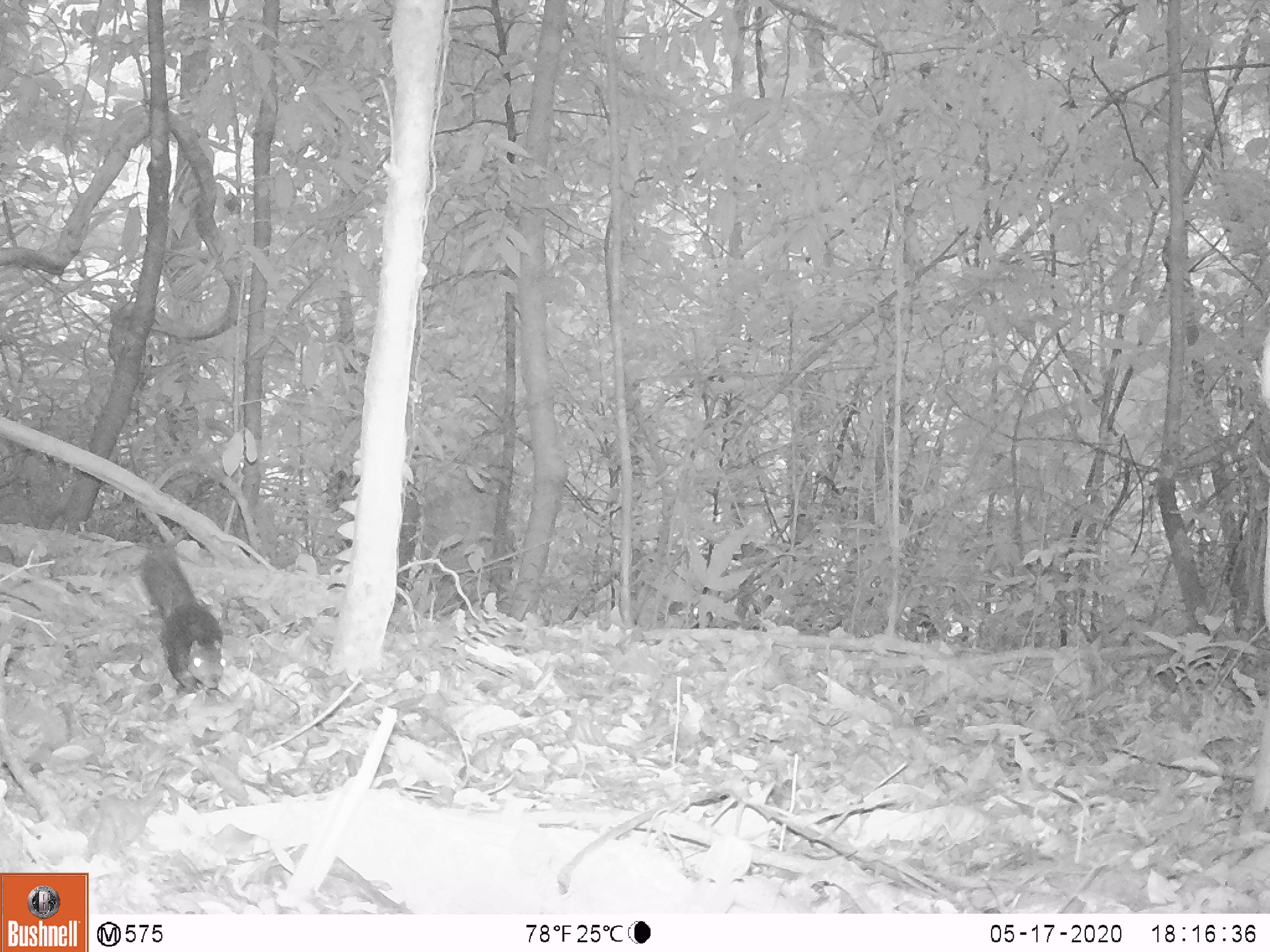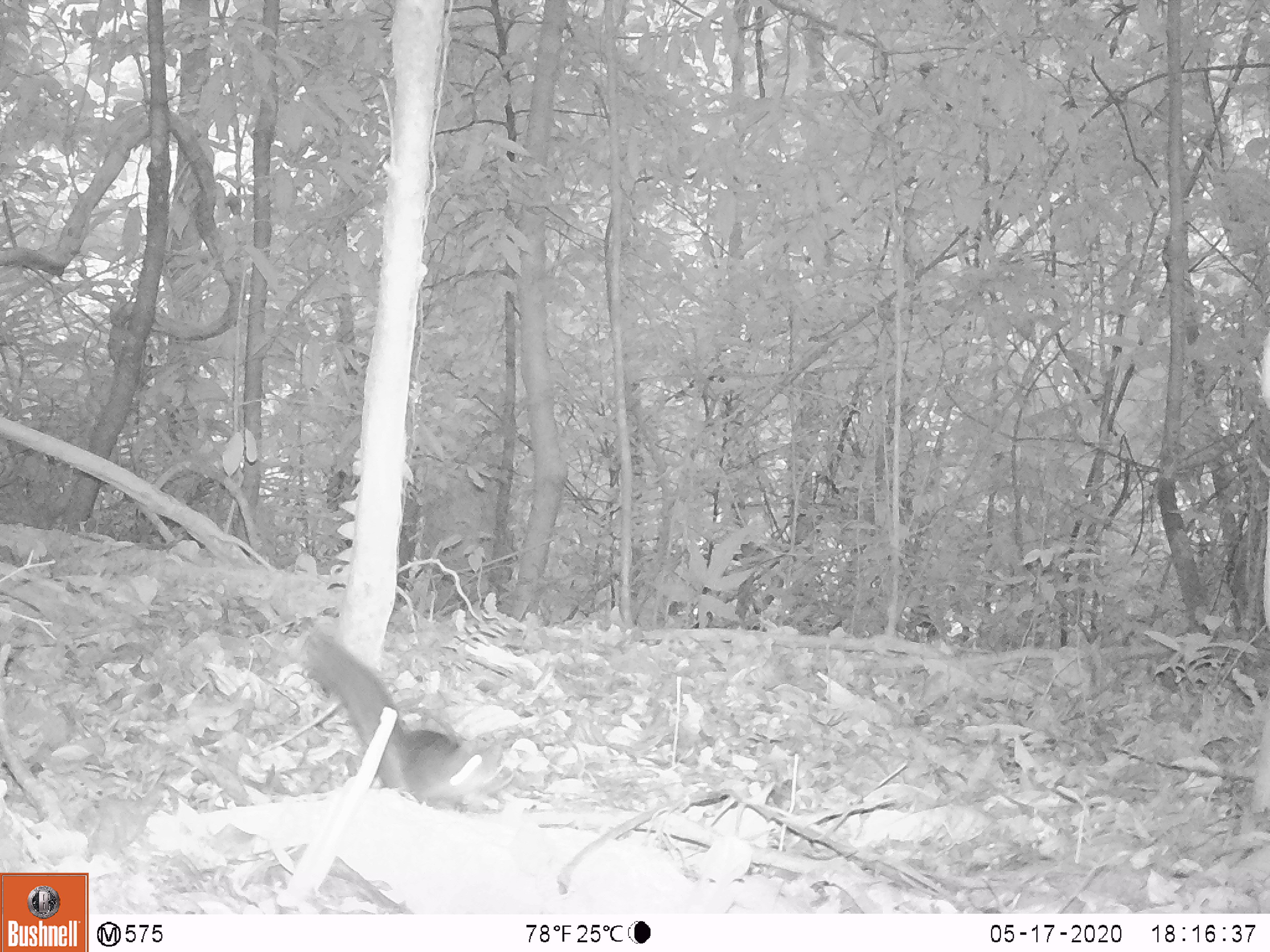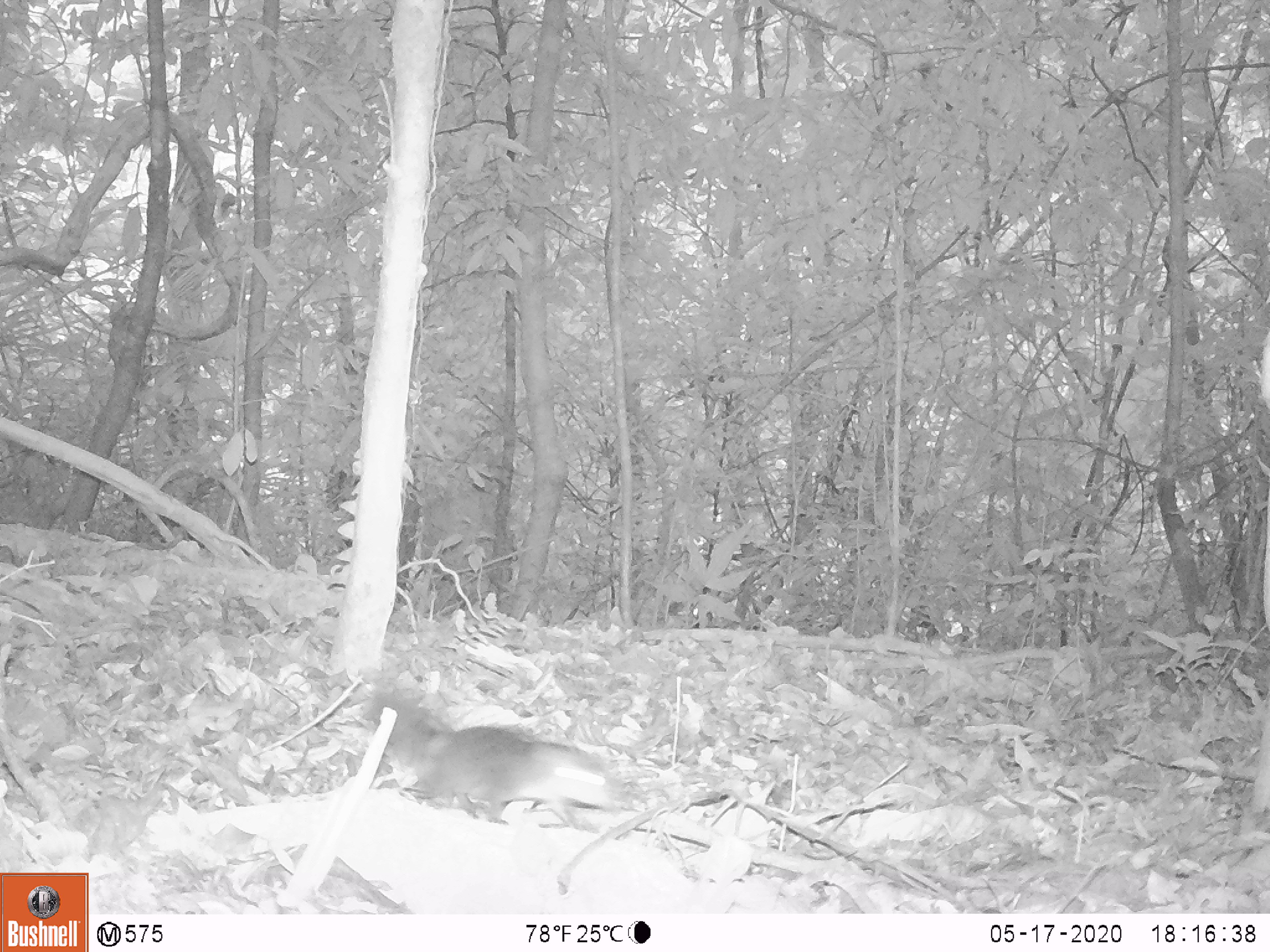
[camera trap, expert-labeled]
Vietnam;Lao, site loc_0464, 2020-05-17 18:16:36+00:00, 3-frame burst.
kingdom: Animalia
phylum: Chordata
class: Mammalia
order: Rodentia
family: Sciuridae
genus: Sciurus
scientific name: Sciurus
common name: squirrel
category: unidentified squirrel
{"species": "unidentified squirrel (squirrel) (Sciurus)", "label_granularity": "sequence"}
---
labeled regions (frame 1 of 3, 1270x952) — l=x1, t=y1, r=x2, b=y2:
unidentified squirrel: l=140, t=541, r=226, b=692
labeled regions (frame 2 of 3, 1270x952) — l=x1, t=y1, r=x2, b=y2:
unidentified squirrel: l=303, t=627, r=505, b=810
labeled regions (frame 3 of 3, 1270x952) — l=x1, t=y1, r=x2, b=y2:
unidentified squirrel: l=363, t=688, r=617, b=829